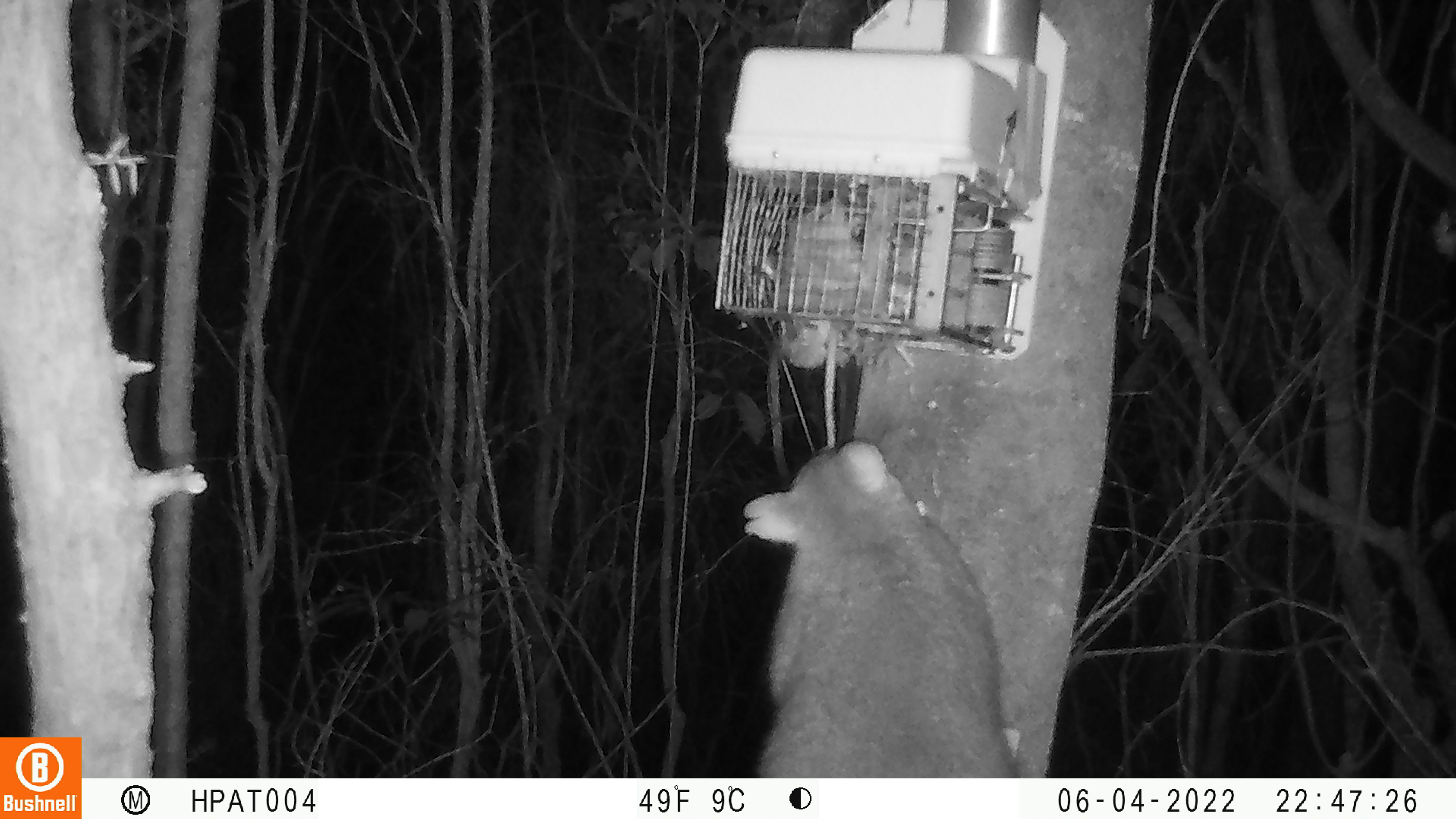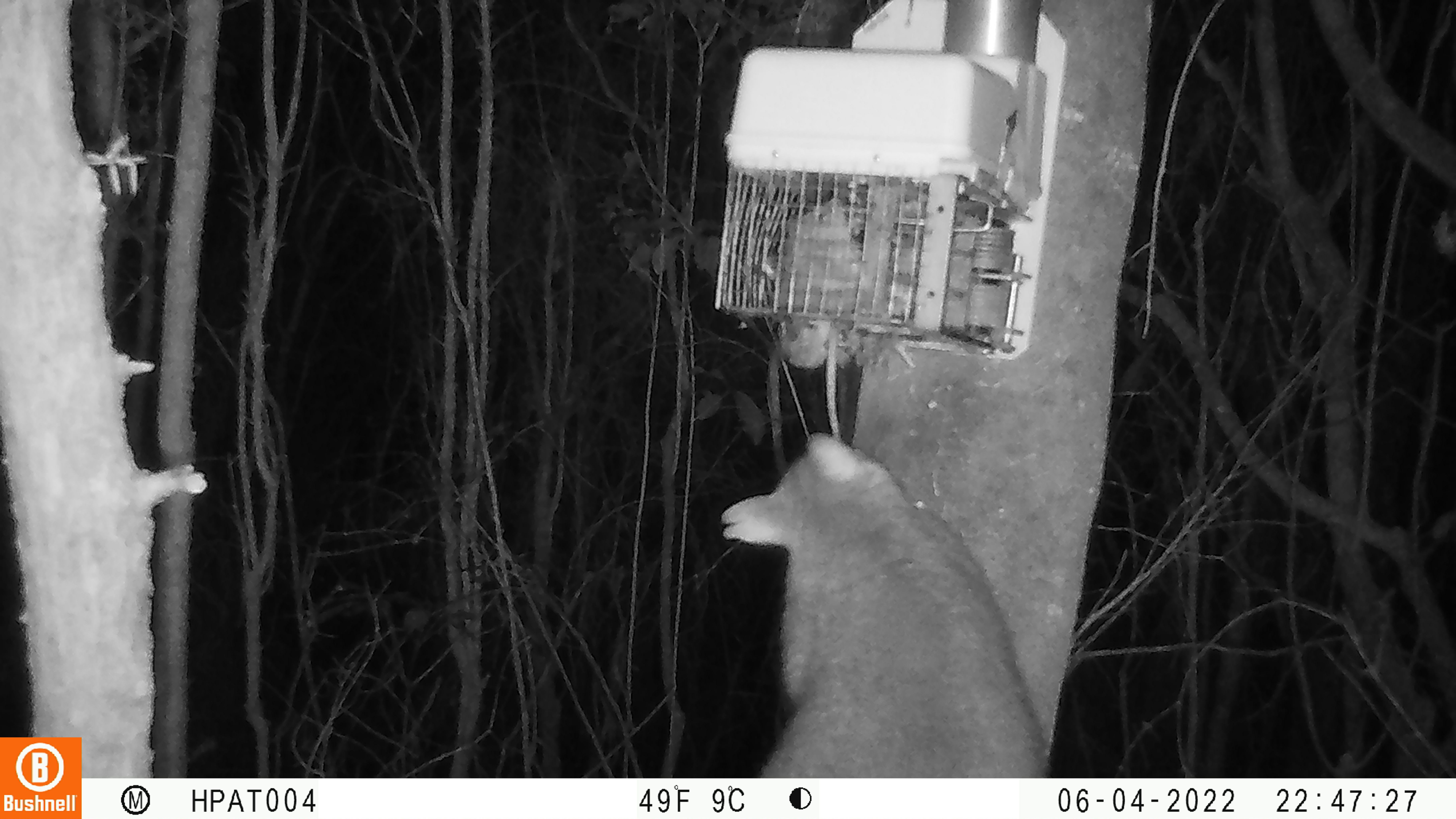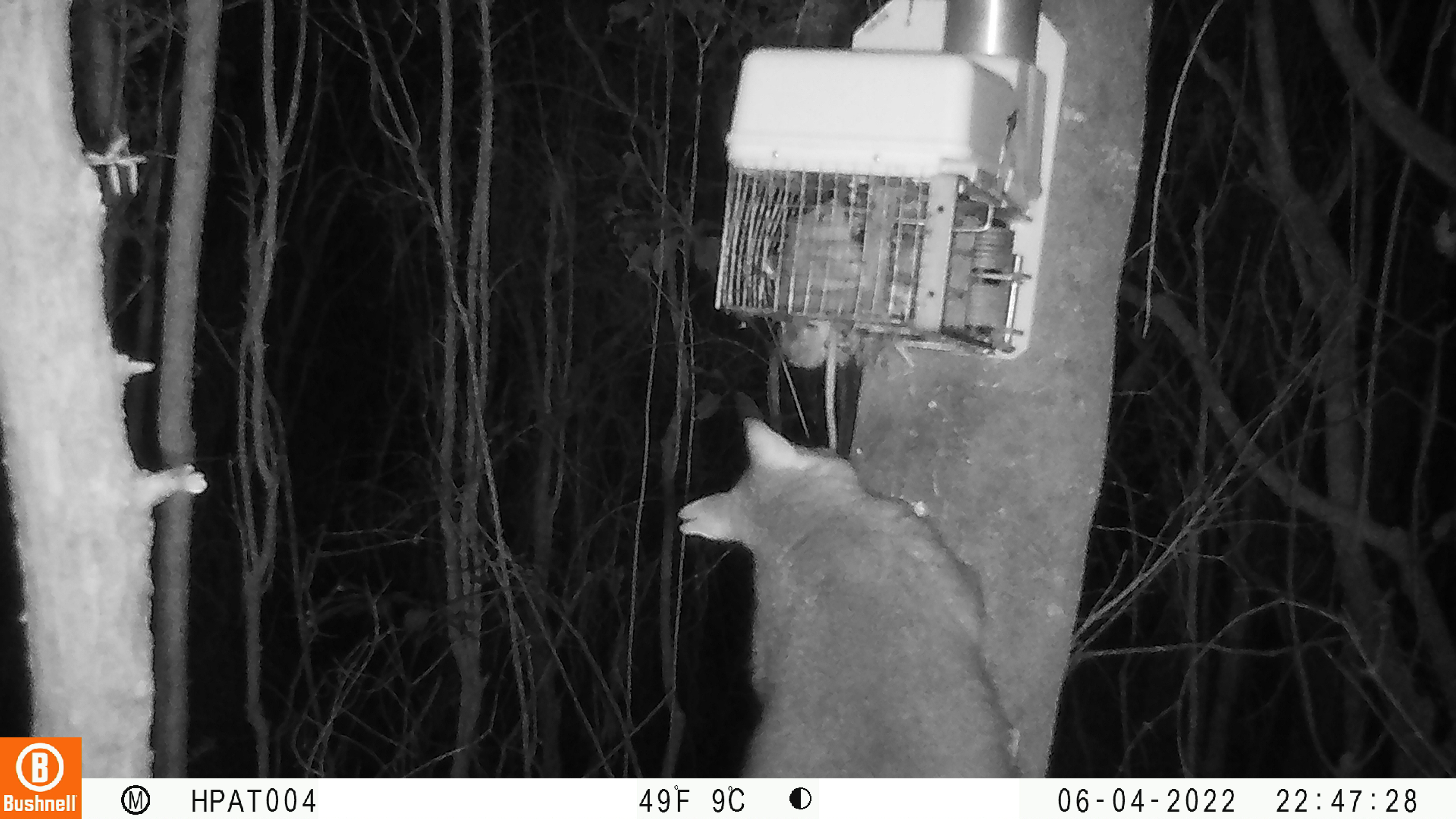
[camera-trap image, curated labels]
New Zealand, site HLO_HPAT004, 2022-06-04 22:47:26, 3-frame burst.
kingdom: Animalia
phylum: Chordata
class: Mammalia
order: Diprotodontia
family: Phalangeridae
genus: Trichosurus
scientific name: Trichosurus vulpecula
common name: common brushtail possum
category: possum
Possum (common brushtail possum) (Trichosurus vulpecula).